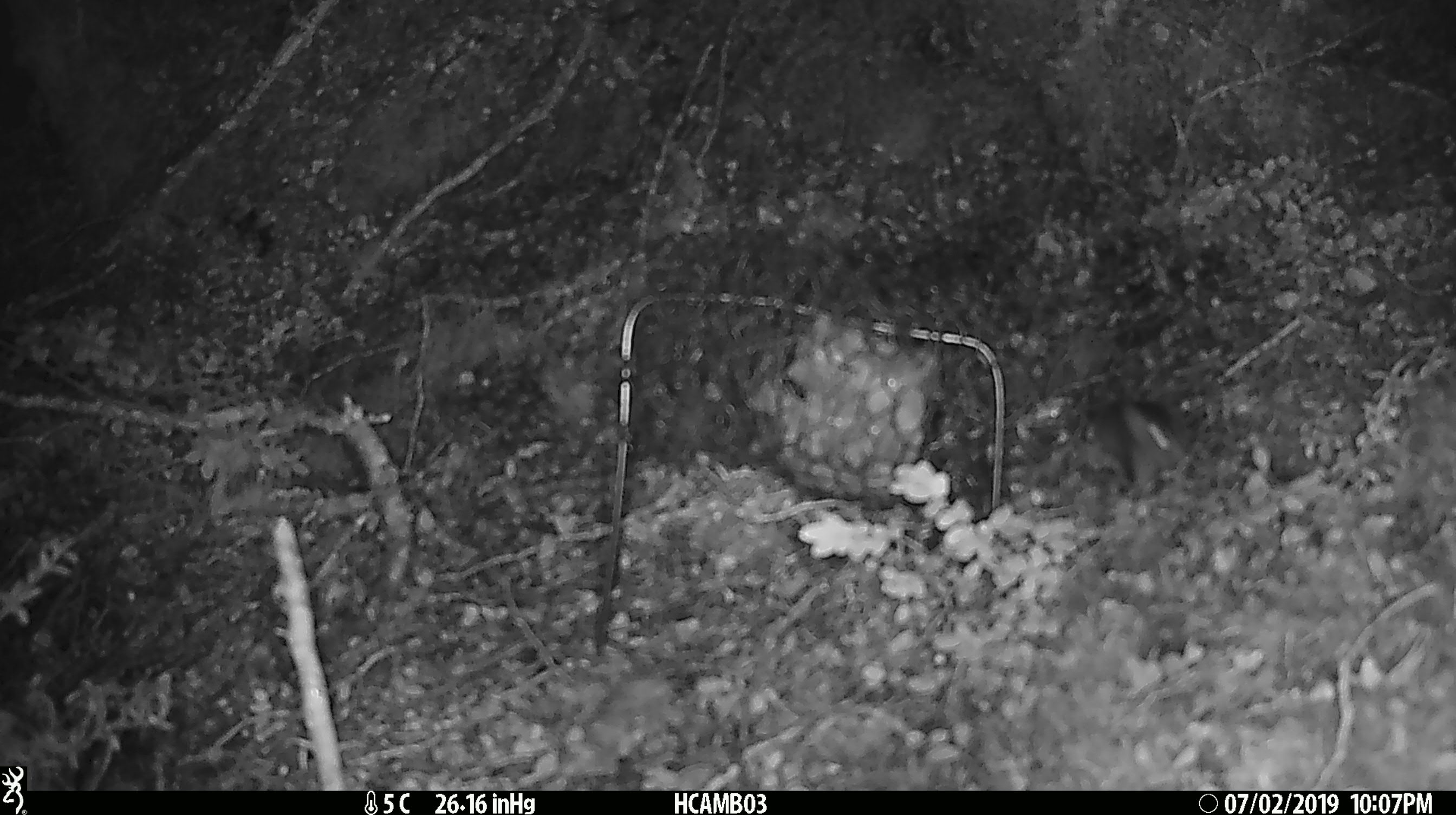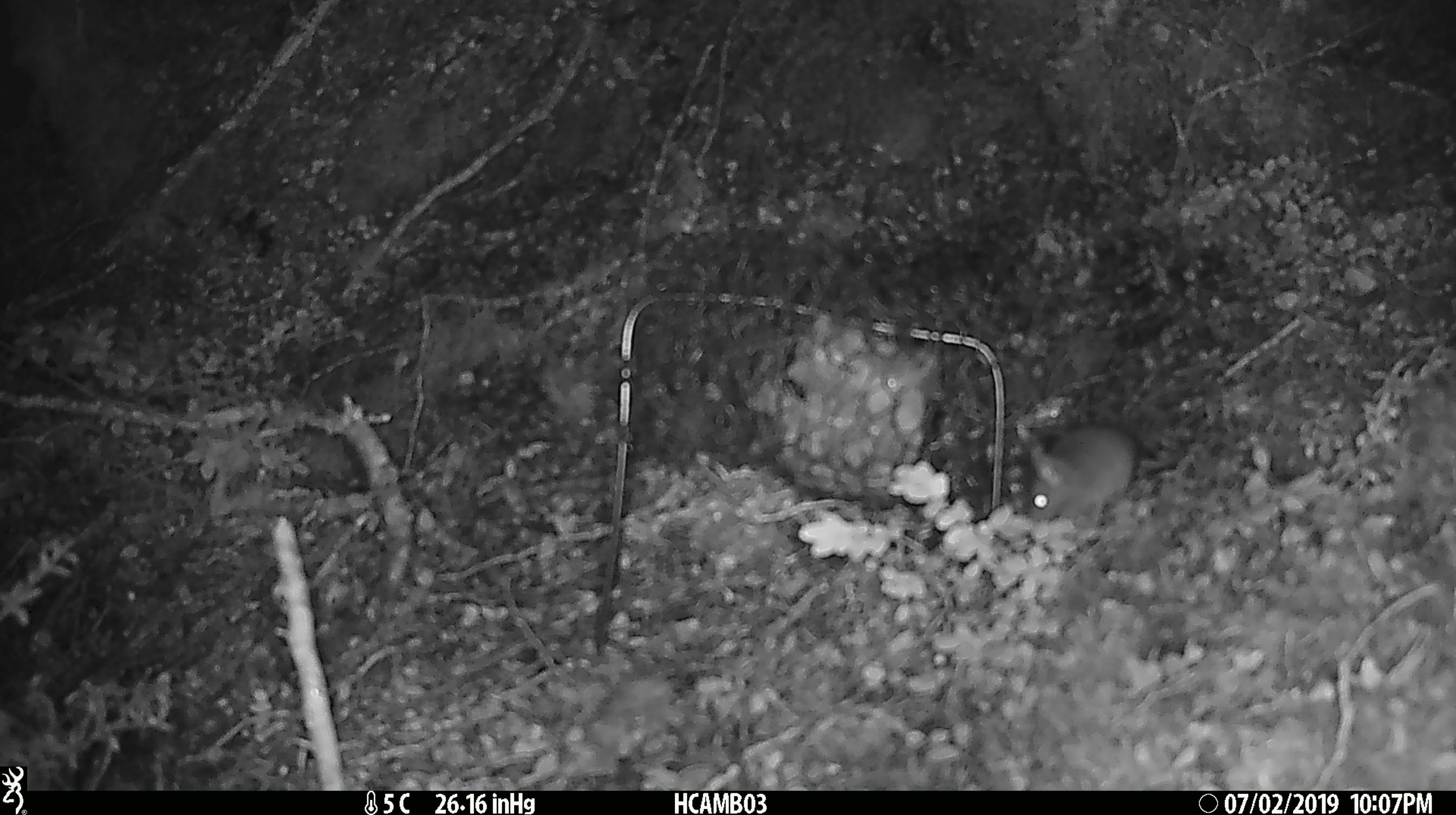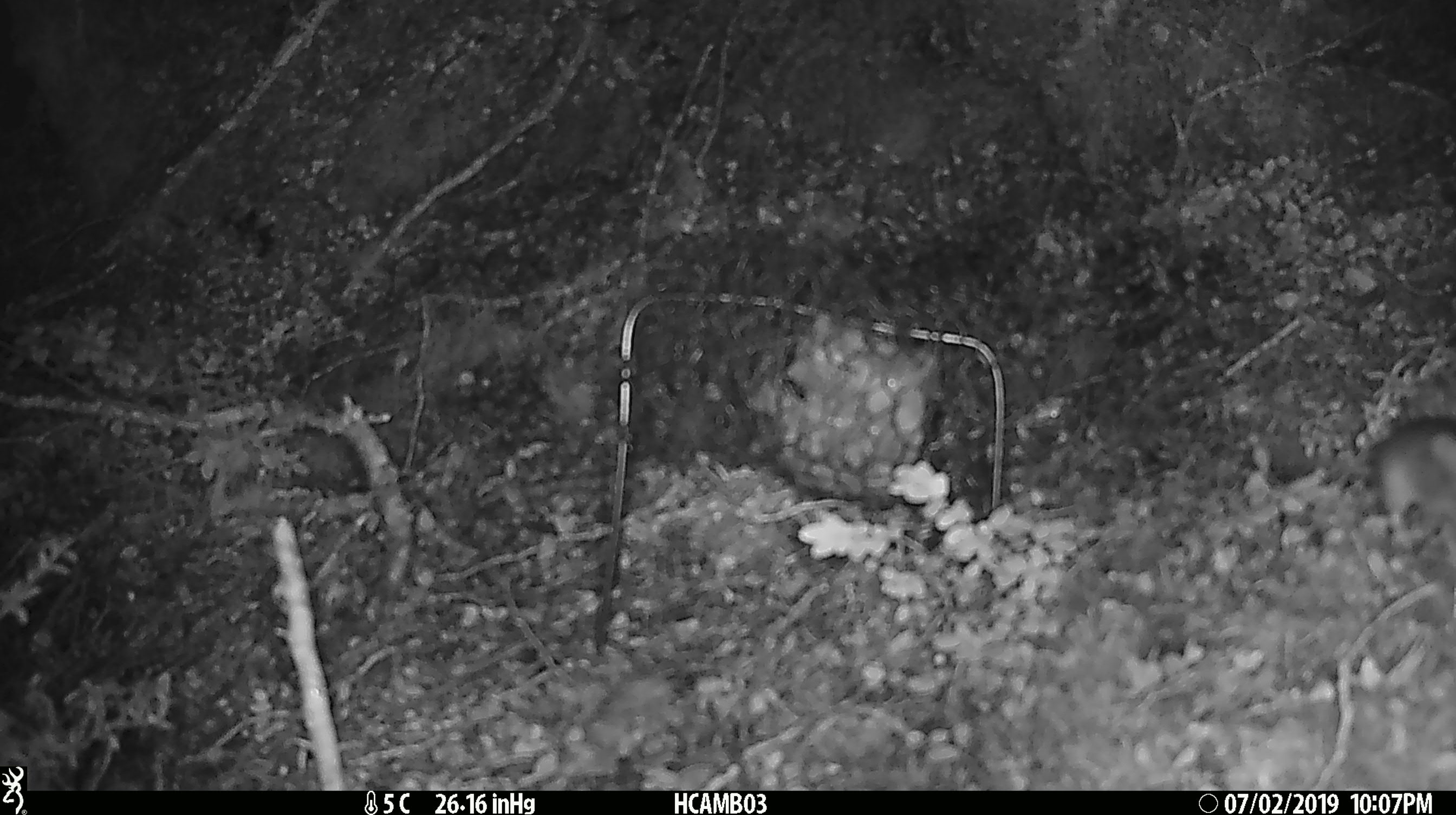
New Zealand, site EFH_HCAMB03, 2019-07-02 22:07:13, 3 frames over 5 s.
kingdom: Animalia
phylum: Chordata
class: Mammalia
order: Rodentia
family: Muridae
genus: Mus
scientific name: Mus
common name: mouse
Mouse (Mus).